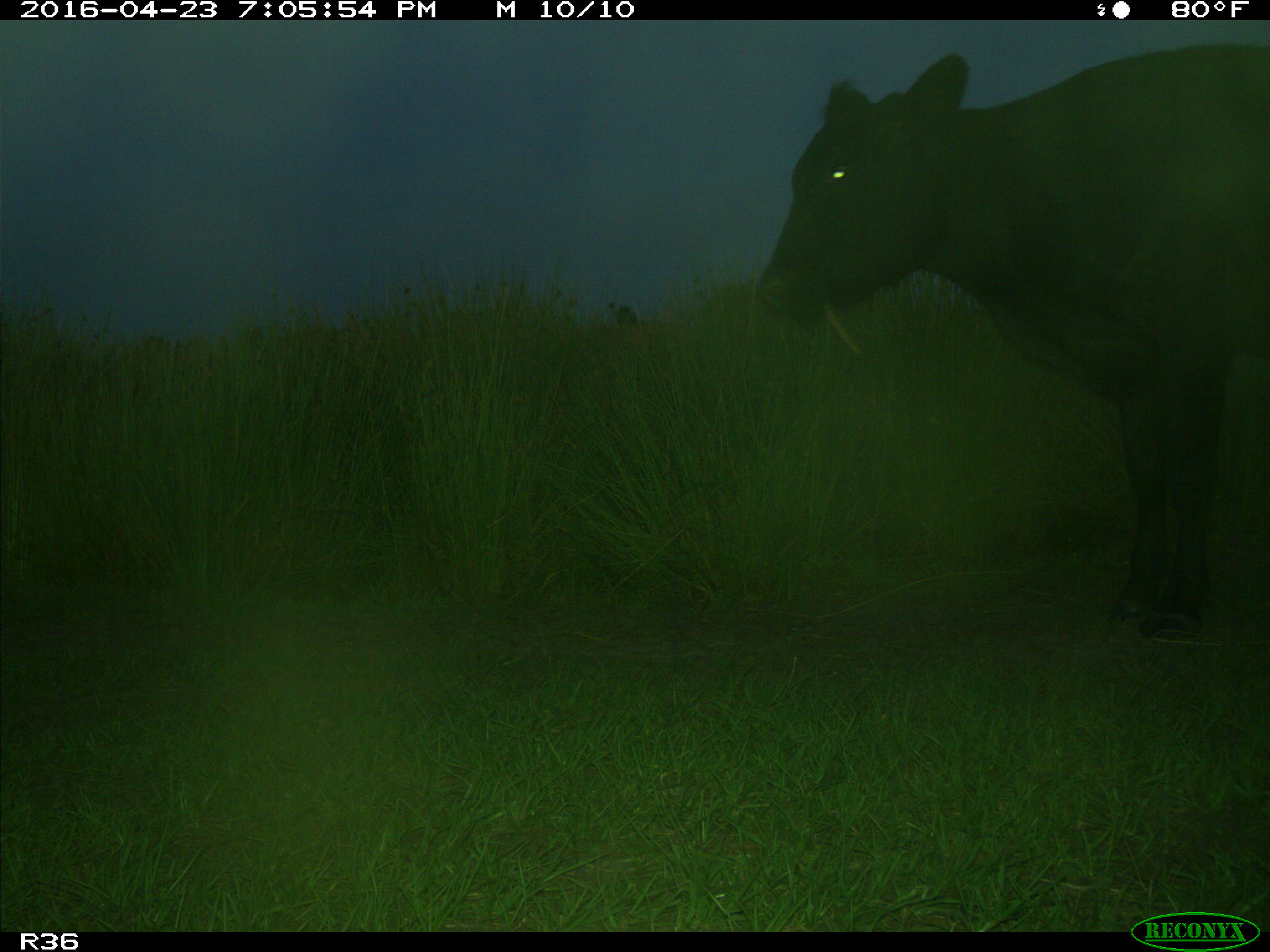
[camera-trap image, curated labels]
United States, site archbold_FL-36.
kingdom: Animalia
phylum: Chordata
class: Mammalia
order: Artiodactyla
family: Bovidae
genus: Bos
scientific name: Bos taurus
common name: domestic cow